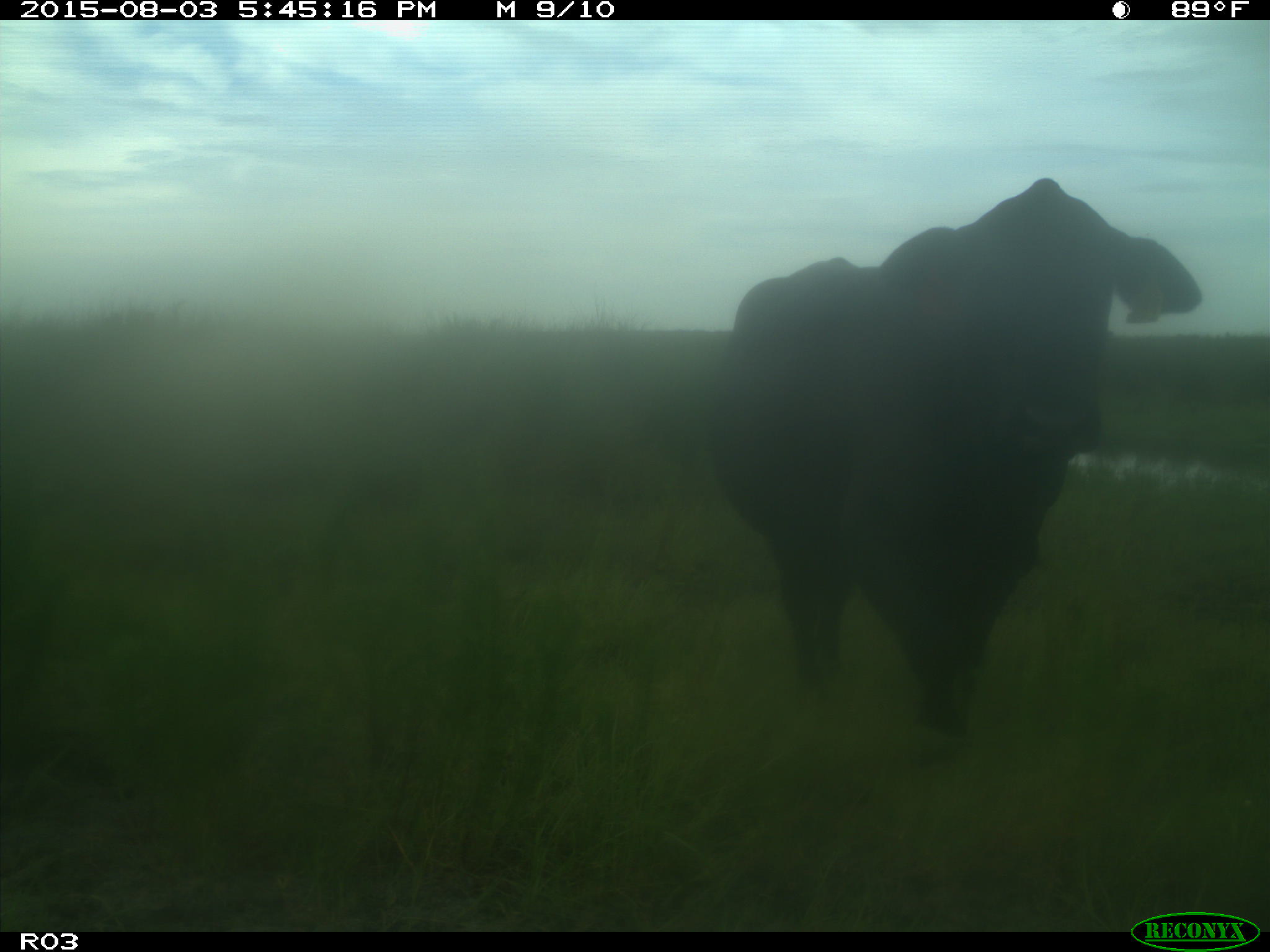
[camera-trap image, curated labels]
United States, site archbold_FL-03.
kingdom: Animalia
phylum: Chordata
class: Mammalia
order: Artiodactyla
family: Bovidae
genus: Bos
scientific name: Bos taurus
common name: domestic cow